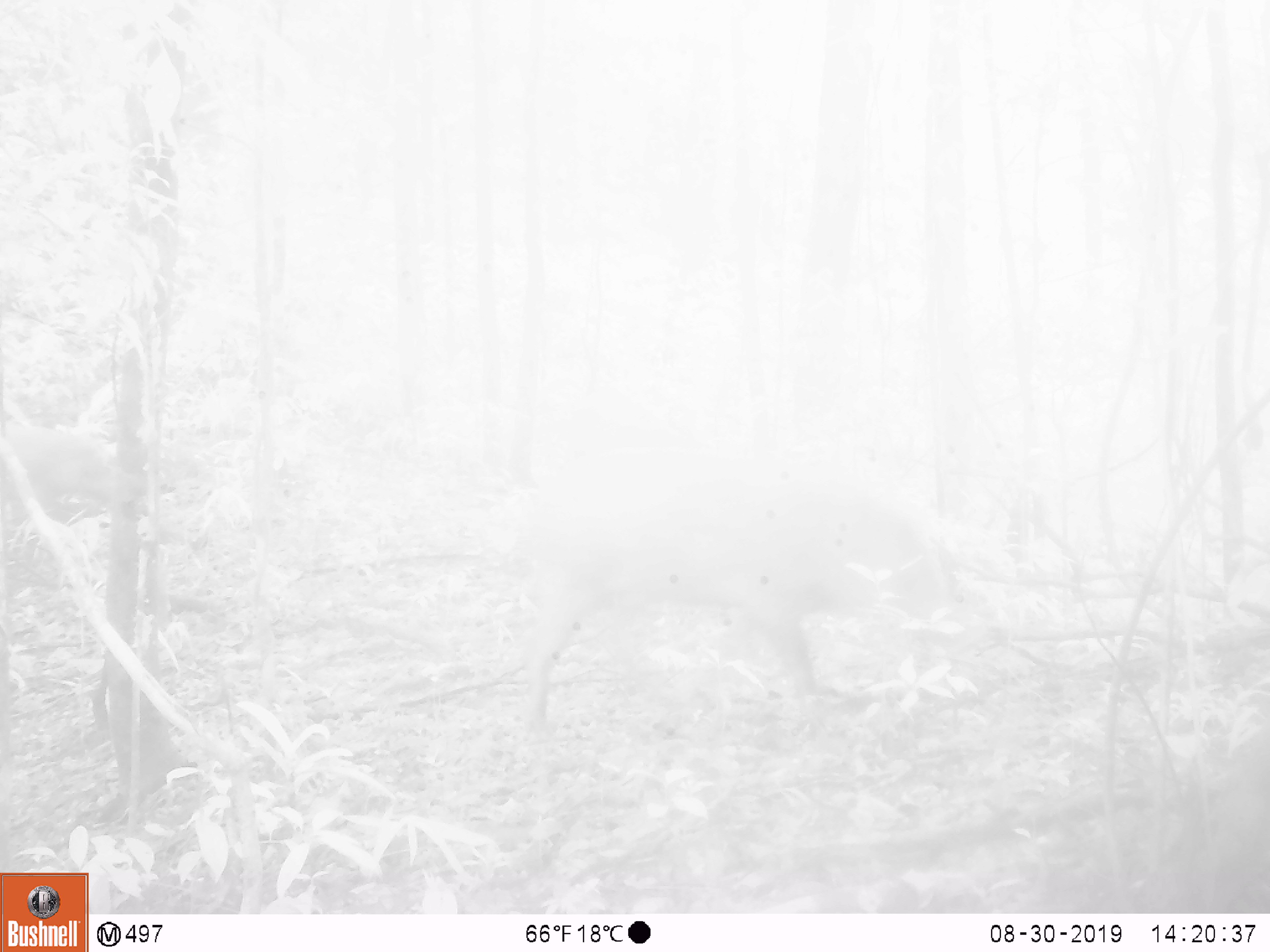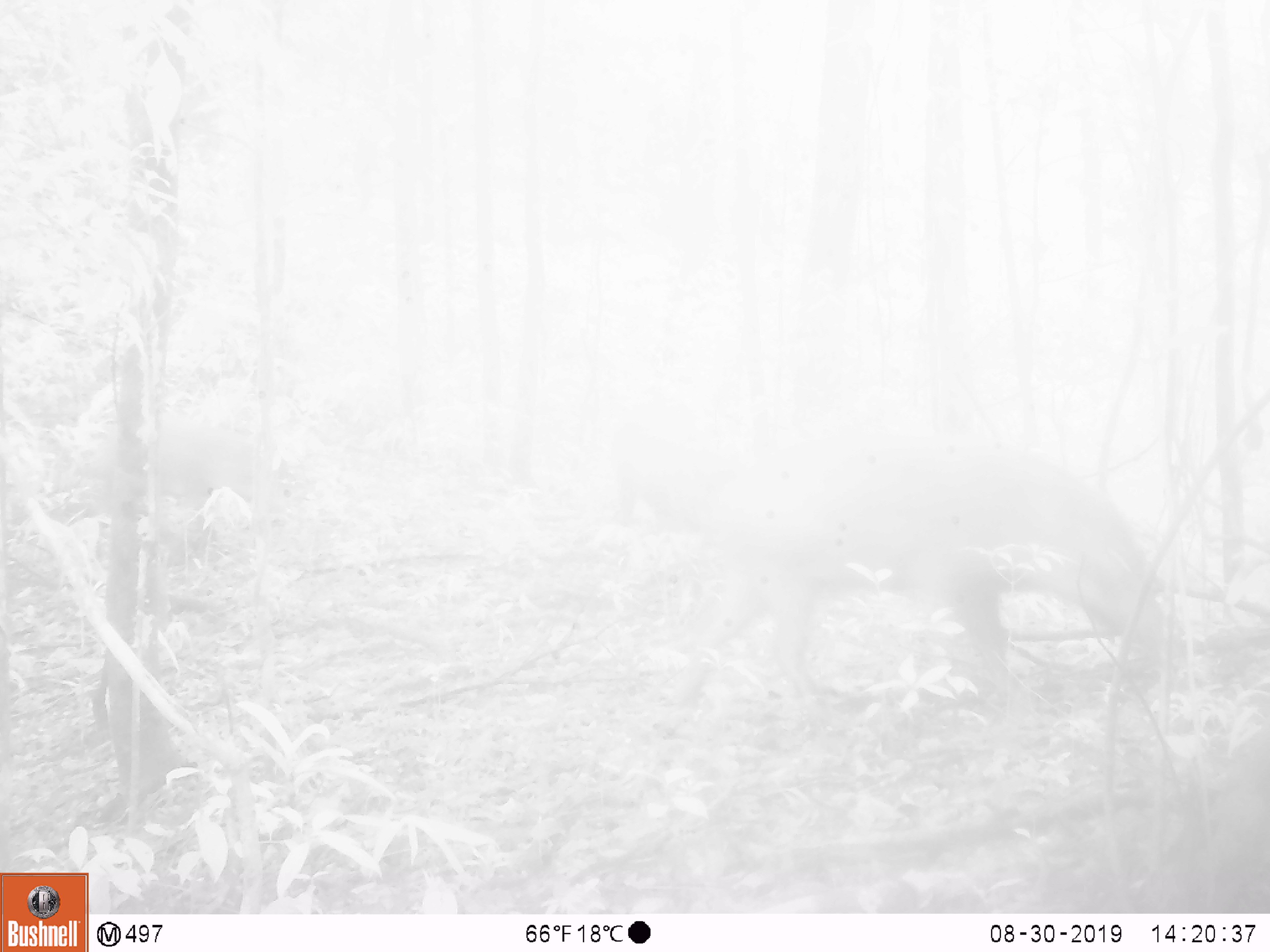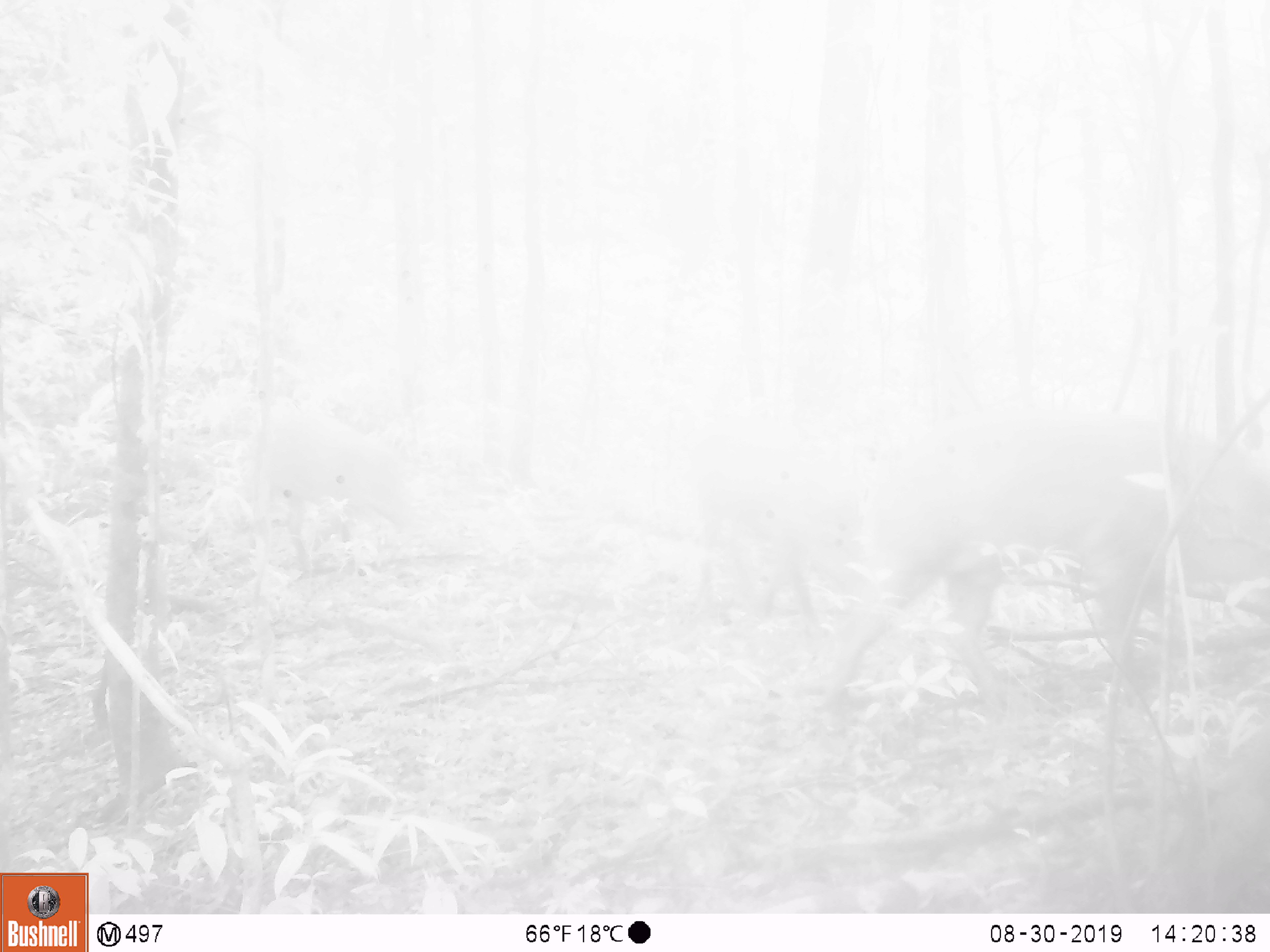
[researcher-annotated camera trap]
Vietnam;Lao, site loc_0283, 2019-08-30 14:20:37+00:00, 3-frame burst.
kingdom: Animalia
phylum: Chordata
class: Mammalia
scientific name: Mammalia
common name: mammal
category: unidentified mammal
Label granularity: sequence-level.